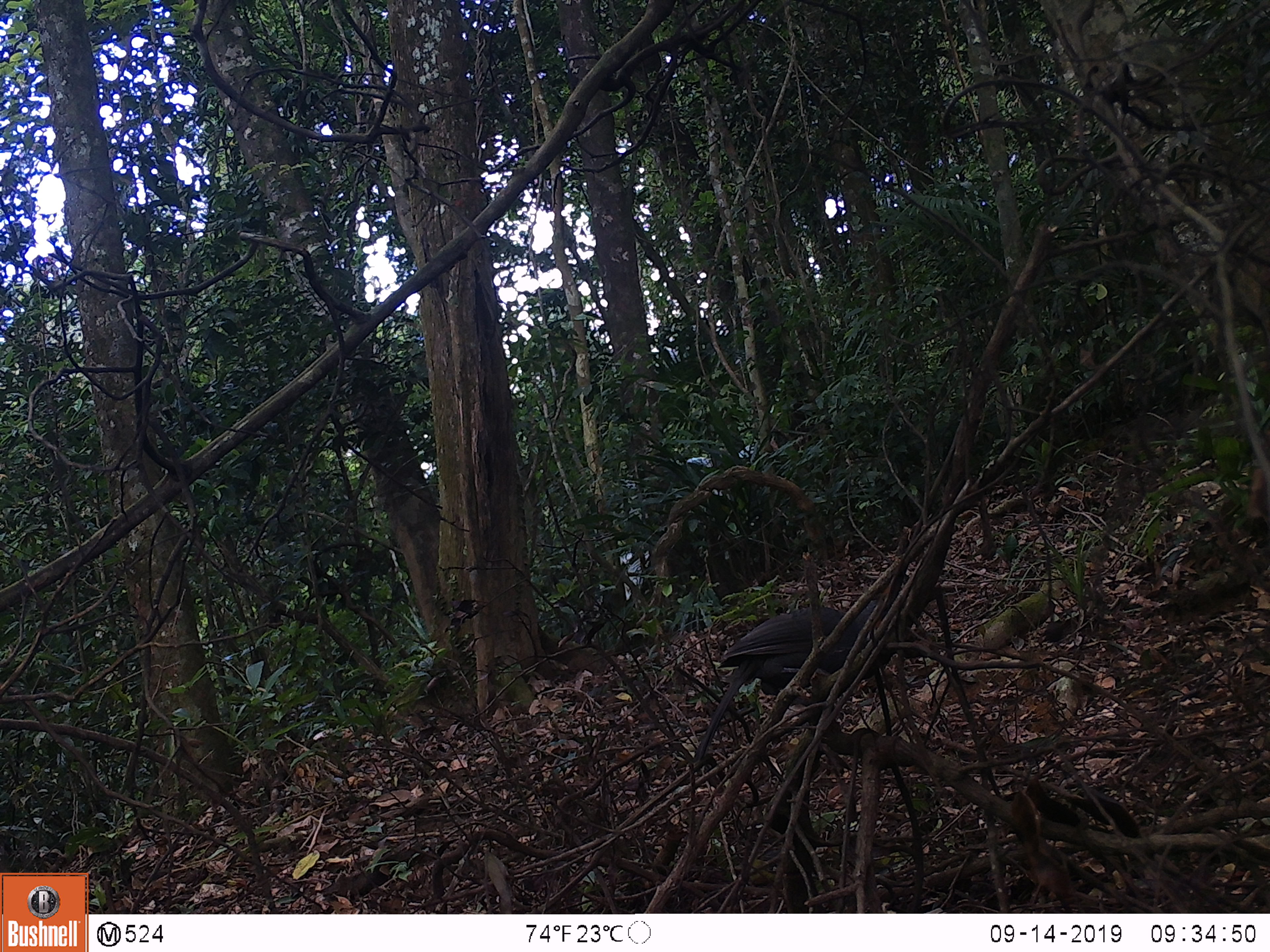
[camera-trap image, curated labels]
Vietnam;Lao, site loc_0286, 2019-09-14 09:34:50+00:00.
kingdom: Animalia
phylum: Chordata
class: Aves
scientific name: Aves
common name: bird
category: unidentified bird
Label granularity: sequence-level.